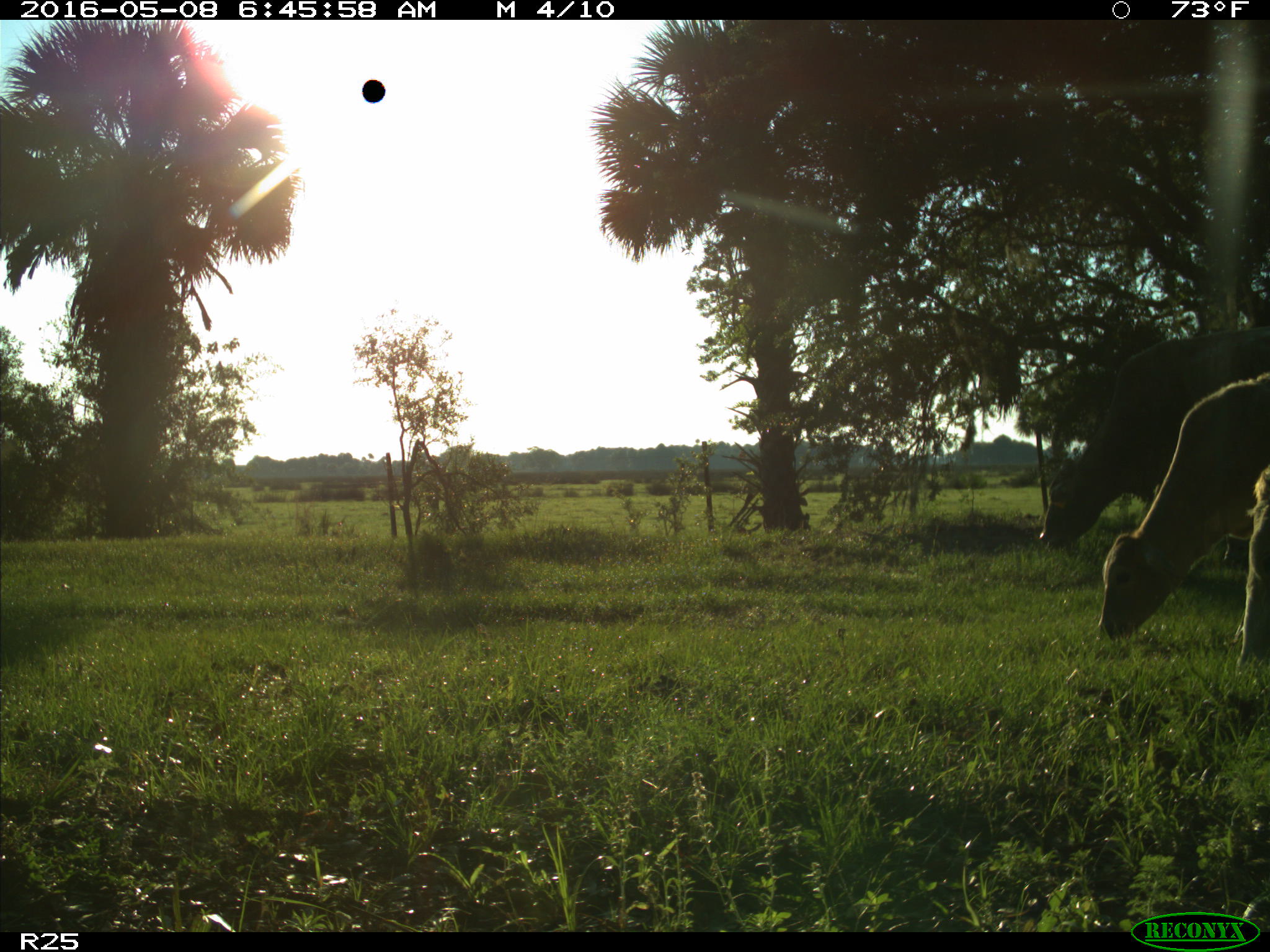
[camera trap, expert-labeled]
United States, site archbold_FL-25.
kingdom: Animalia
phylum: Chordata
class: Mammalia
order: Artiodactyla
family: Bovidae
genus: Bos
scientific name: Bos taurus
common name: domestic cow